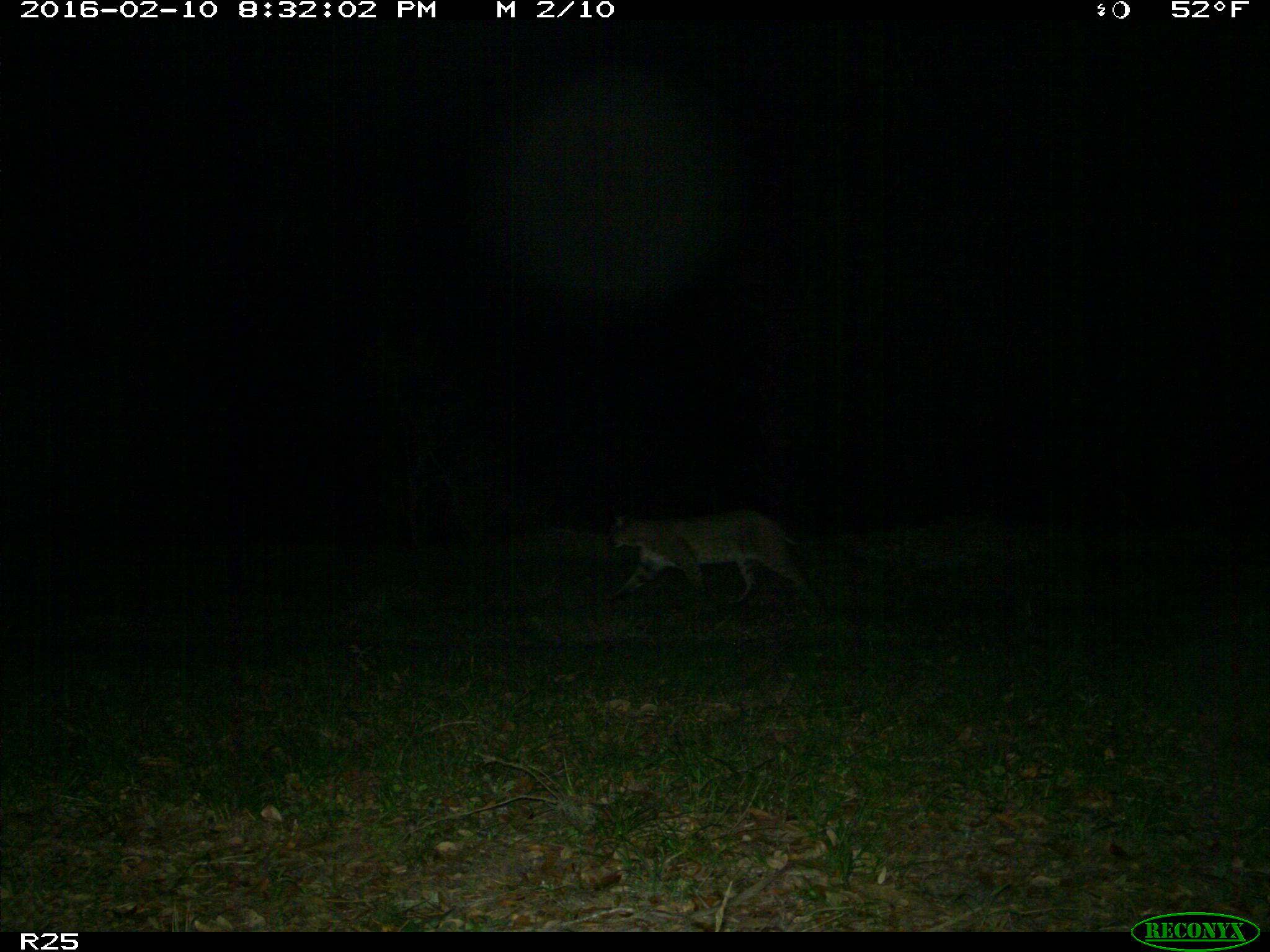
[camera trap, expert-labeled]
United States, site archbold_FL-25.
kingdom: Animalia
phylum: Chordata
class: Mammalia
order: Carnivora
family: Felidae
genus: Lynx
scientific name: Lynx rufus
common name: bobcat